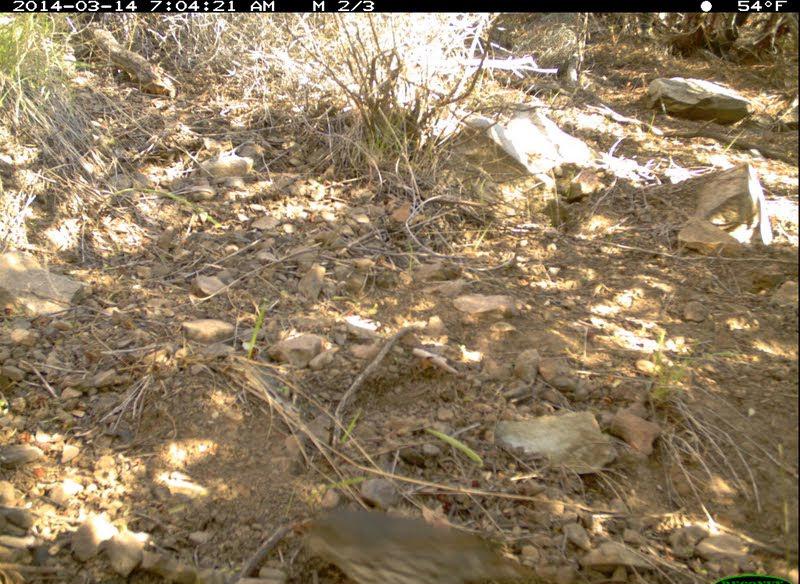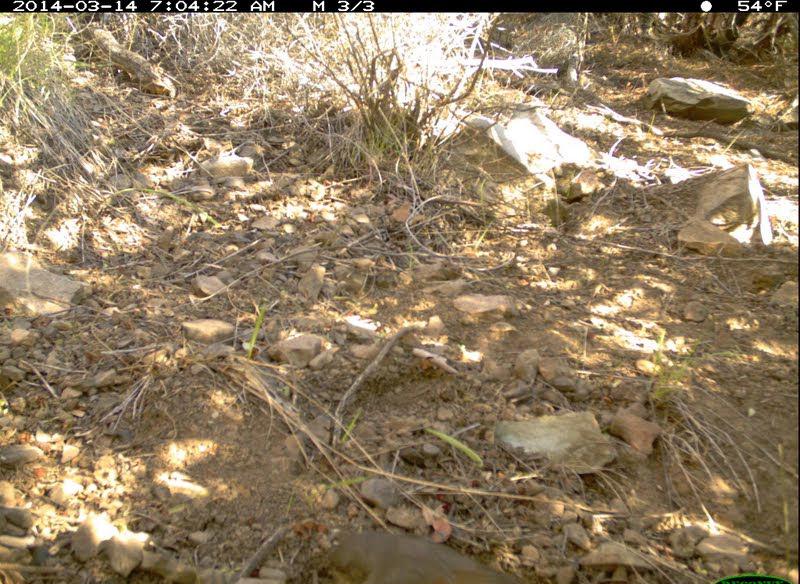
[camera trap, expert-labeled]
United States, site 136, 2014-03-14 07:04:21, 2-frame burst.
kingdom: Animalia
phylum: Chordata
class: Aves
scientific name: Aves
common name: bird